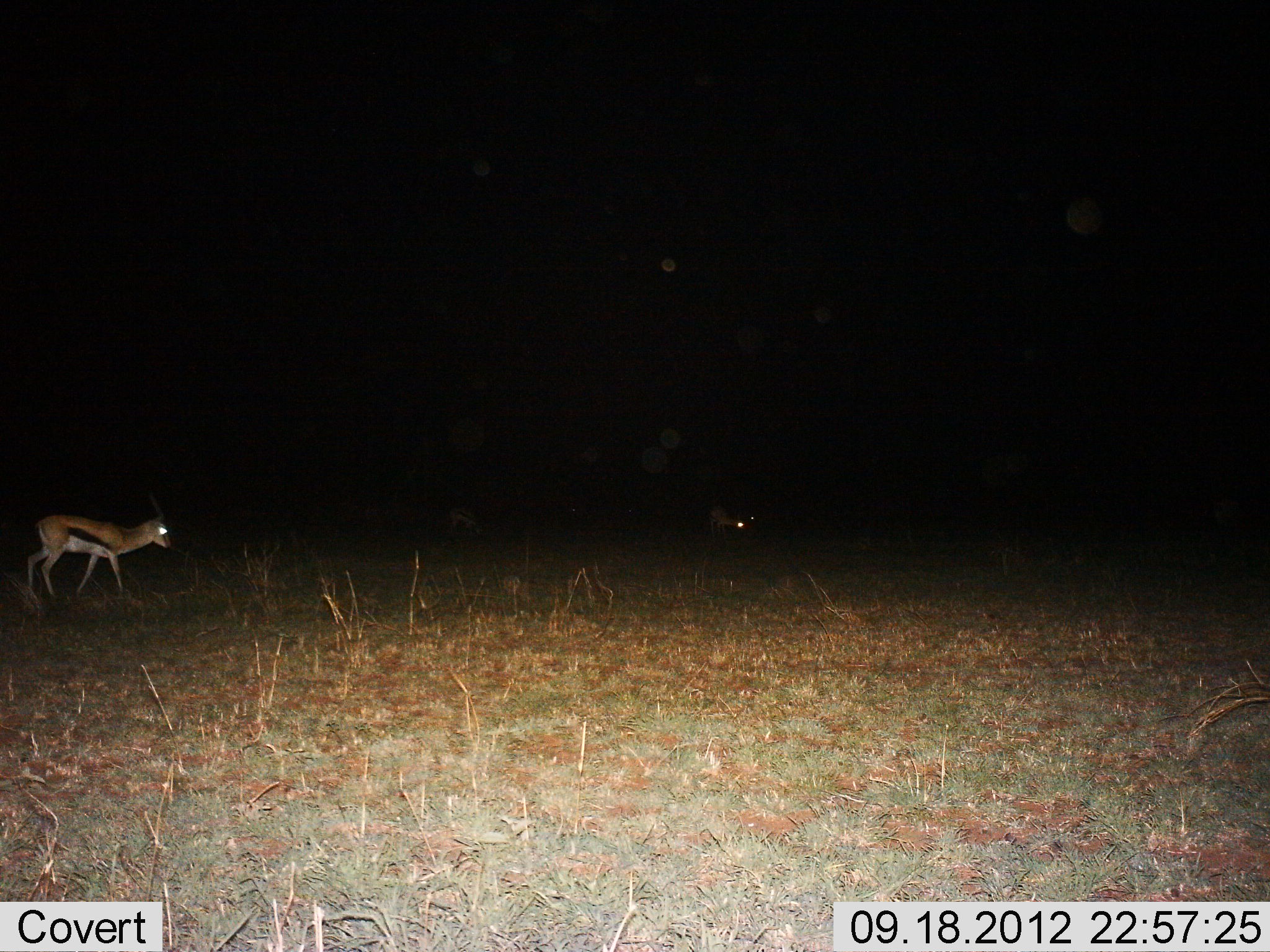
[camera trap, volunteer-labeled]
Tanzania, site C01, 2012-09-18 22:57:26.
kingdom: Animalia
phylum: Chordata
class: Mammalia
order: Artiodactyla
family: Bovidae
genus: Eudorcas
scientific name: Eudorcas thomsonii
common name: thomson's gazelle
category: gazellethomsons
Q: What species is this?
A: Gazellethomsons (thomson's gazelle) (Eudorcas thomsonii).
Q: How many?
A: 2.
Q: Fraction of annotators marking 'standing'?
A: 20%.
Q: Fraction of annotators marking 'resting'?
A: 0%.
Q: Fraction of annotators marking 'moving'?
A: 90%.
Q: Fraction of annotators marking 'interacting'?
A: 0%.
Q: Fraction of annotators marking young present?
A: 0%.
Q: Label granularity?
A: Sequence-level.